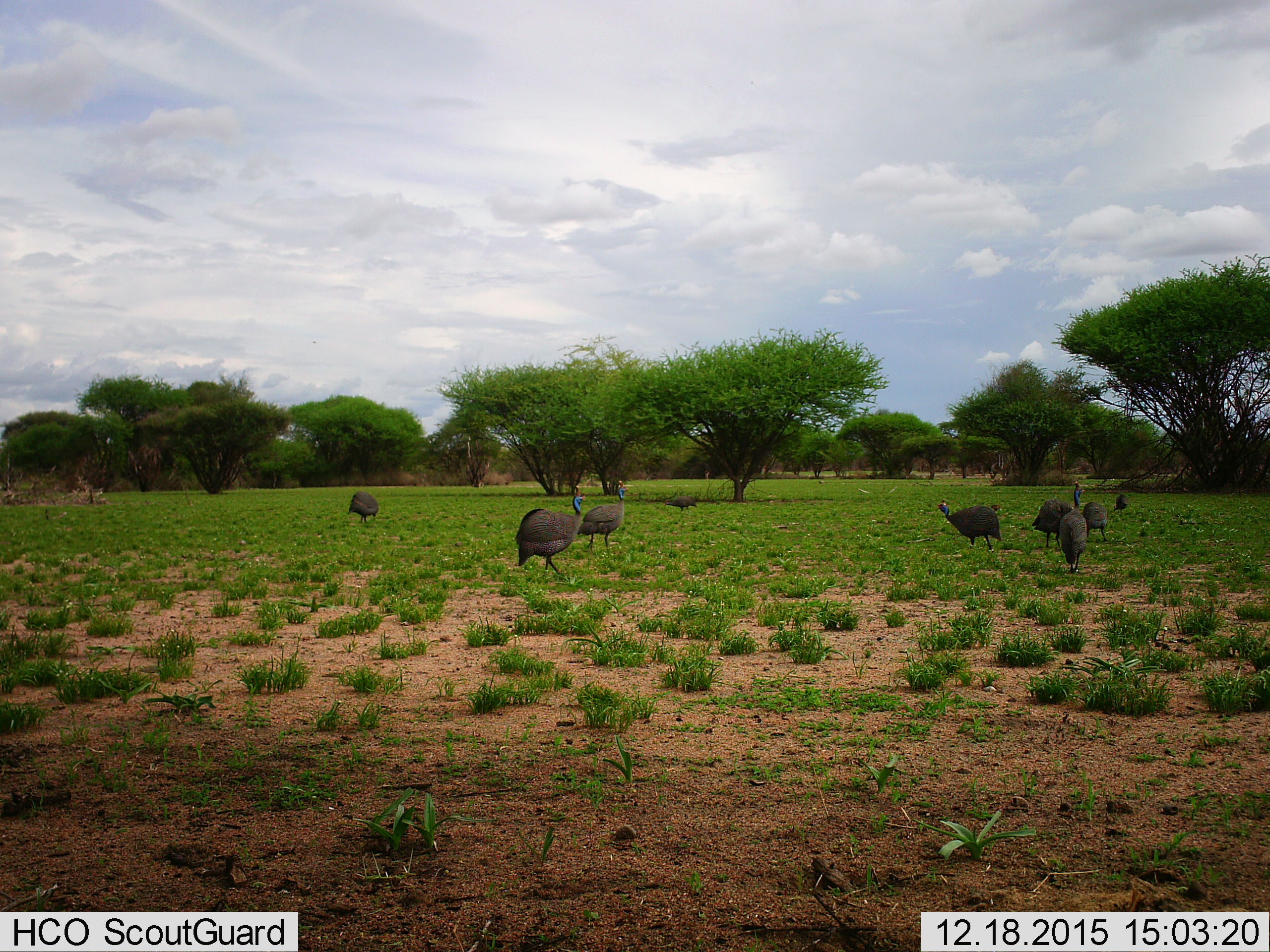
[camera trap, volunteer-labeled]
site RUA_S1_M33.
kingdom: Animalia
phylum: Chordata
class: Aves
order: Galliformes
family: Numididae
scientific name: Numididae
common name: guineafowl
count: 9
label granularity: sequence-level